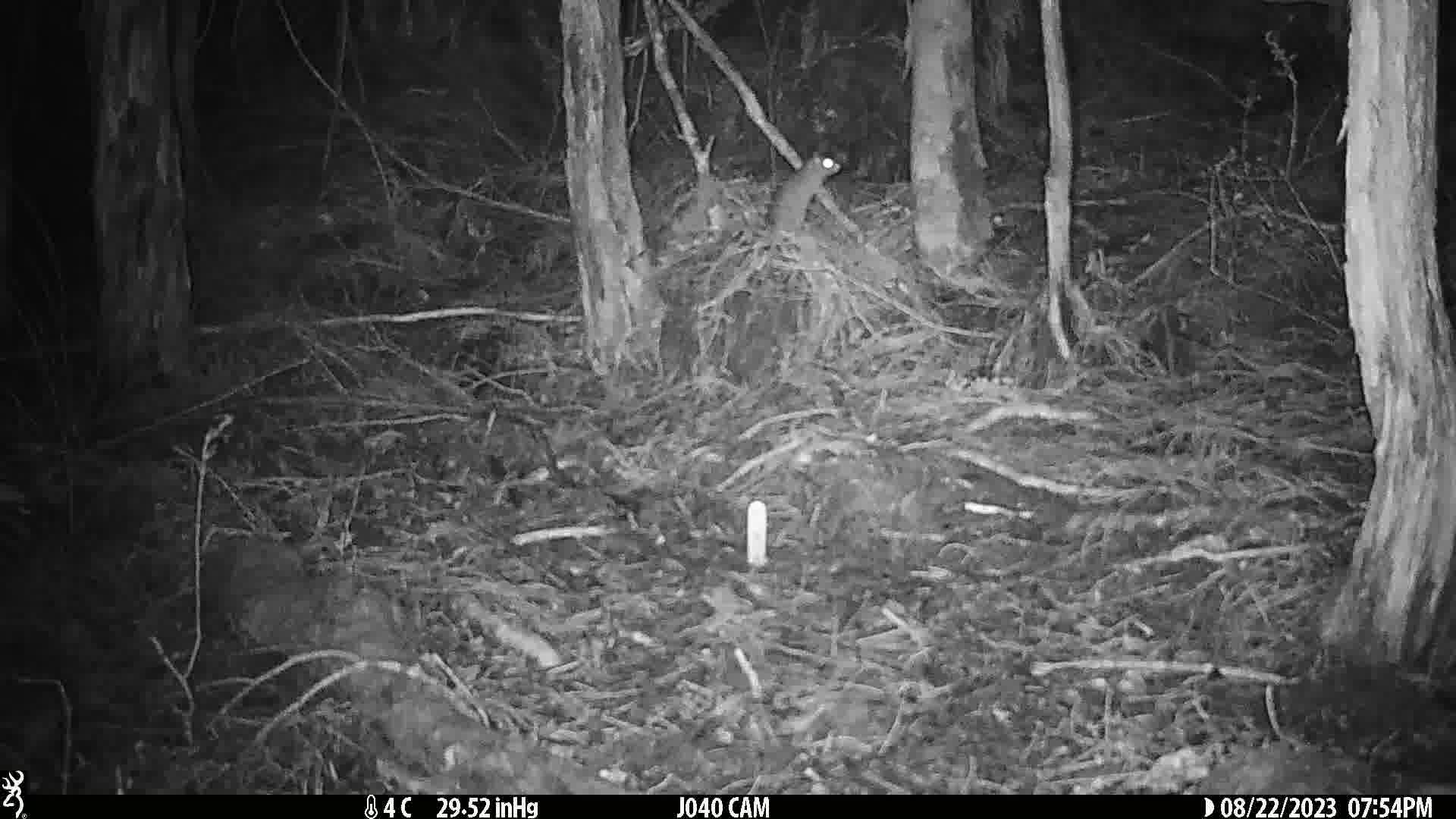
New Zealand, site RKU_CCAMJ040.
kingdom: Animalia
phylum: Chordata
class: Mammalia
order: Rodentia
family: Muridae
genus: Rattus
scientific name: Rattus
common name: rat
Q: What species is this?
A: Rat (Rattus).